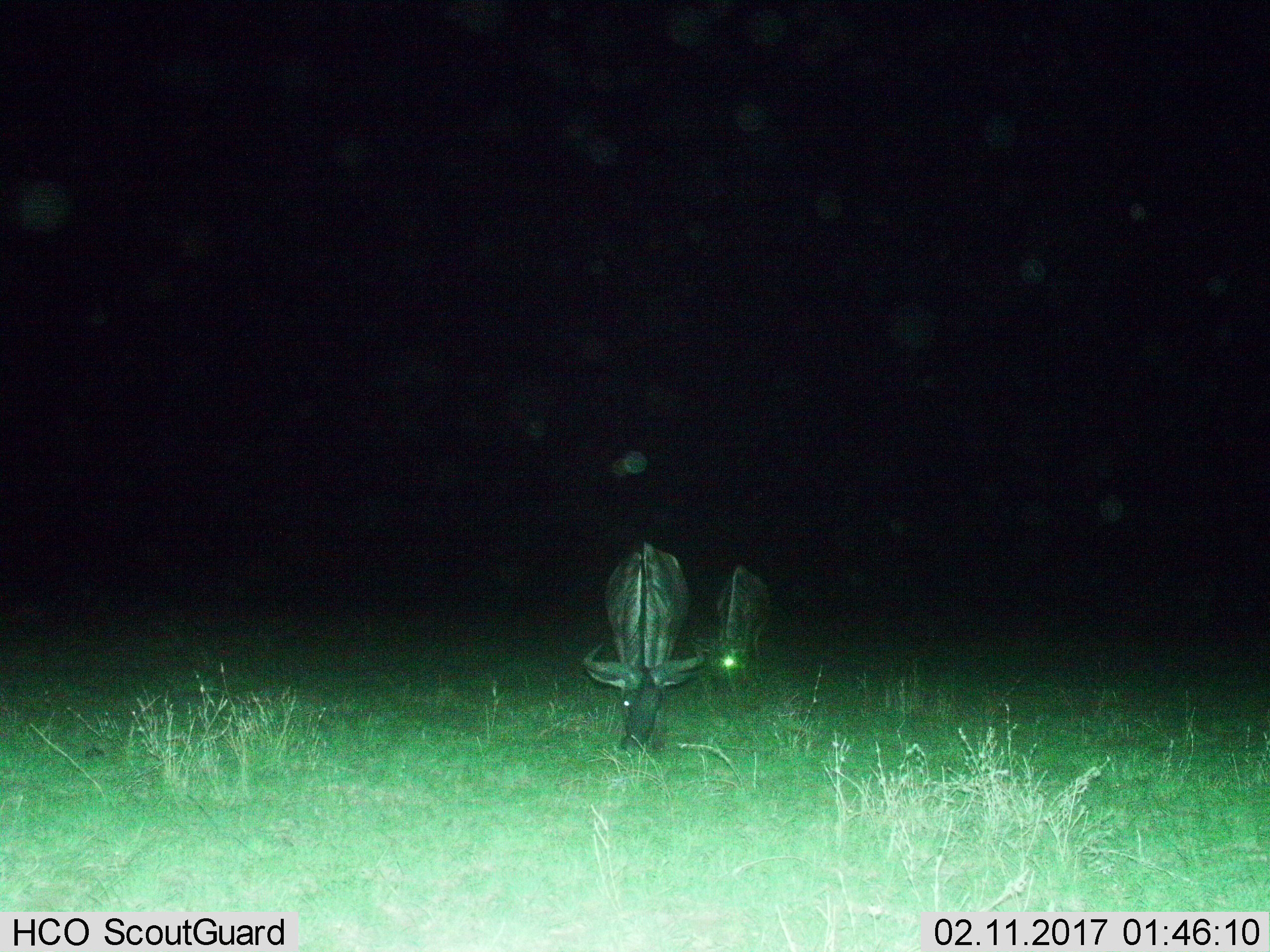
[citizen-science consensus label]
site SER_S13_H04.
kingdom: Animalia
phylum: Chordata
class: Mammalia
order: Artiodactyla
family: Bovidae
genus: Connochaetes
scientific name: Connochaetes taurinus taurinus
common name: blue wildebeest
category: wildebeestblue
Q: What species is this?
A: Wildebeestblue (blue wildebeest) (Connochaetes taurinus taurinus).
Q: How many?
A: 2.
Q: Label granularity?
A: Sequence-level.